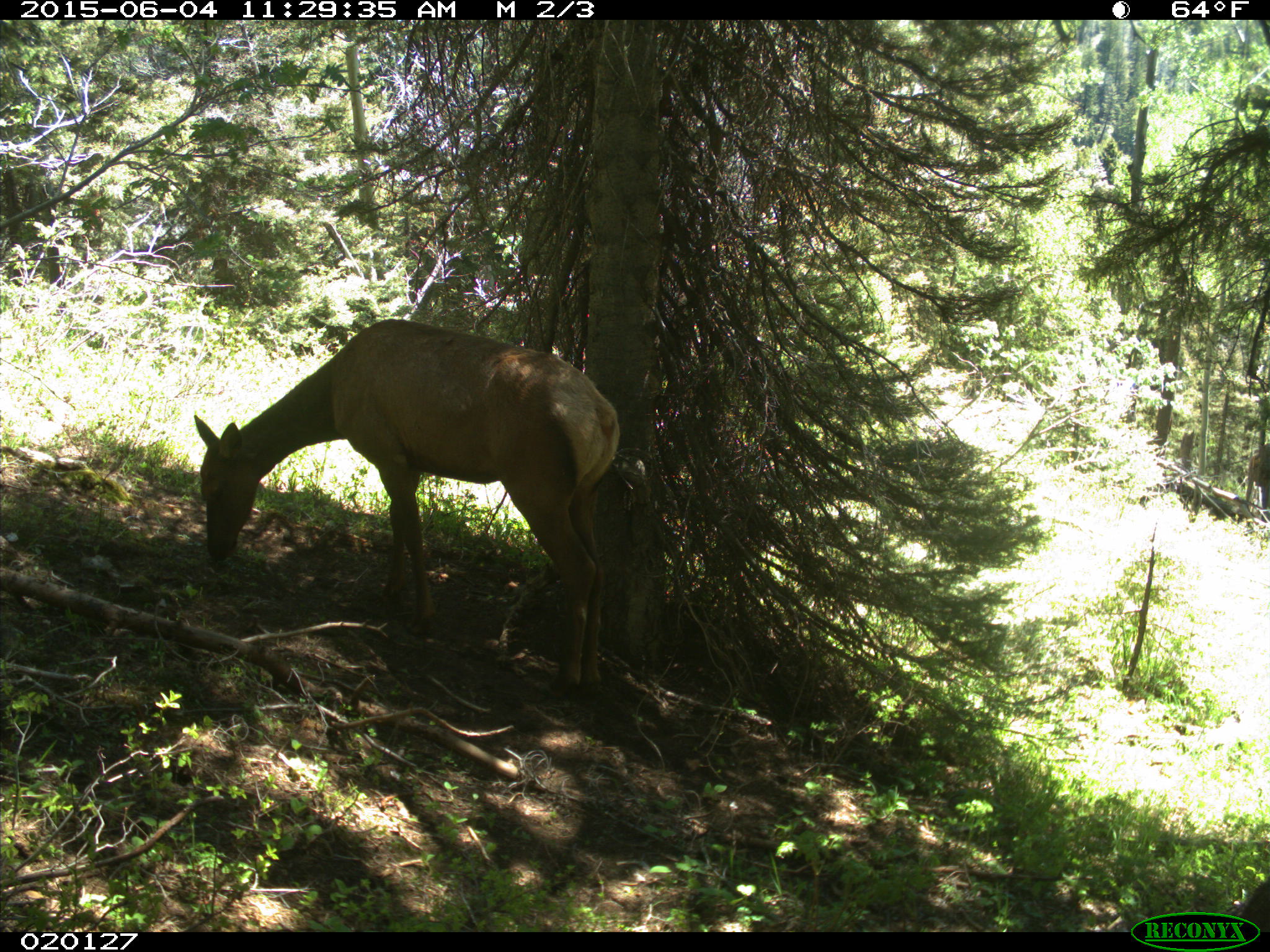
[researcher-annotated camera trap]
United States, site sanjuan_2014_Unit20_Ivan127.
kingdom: Animalia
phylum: Chordata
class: Mammalia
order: Artiodactyla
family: Cervidae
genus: Cervus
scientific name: Cervus elaphus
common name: red deer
Cervus elaphus (red deer).